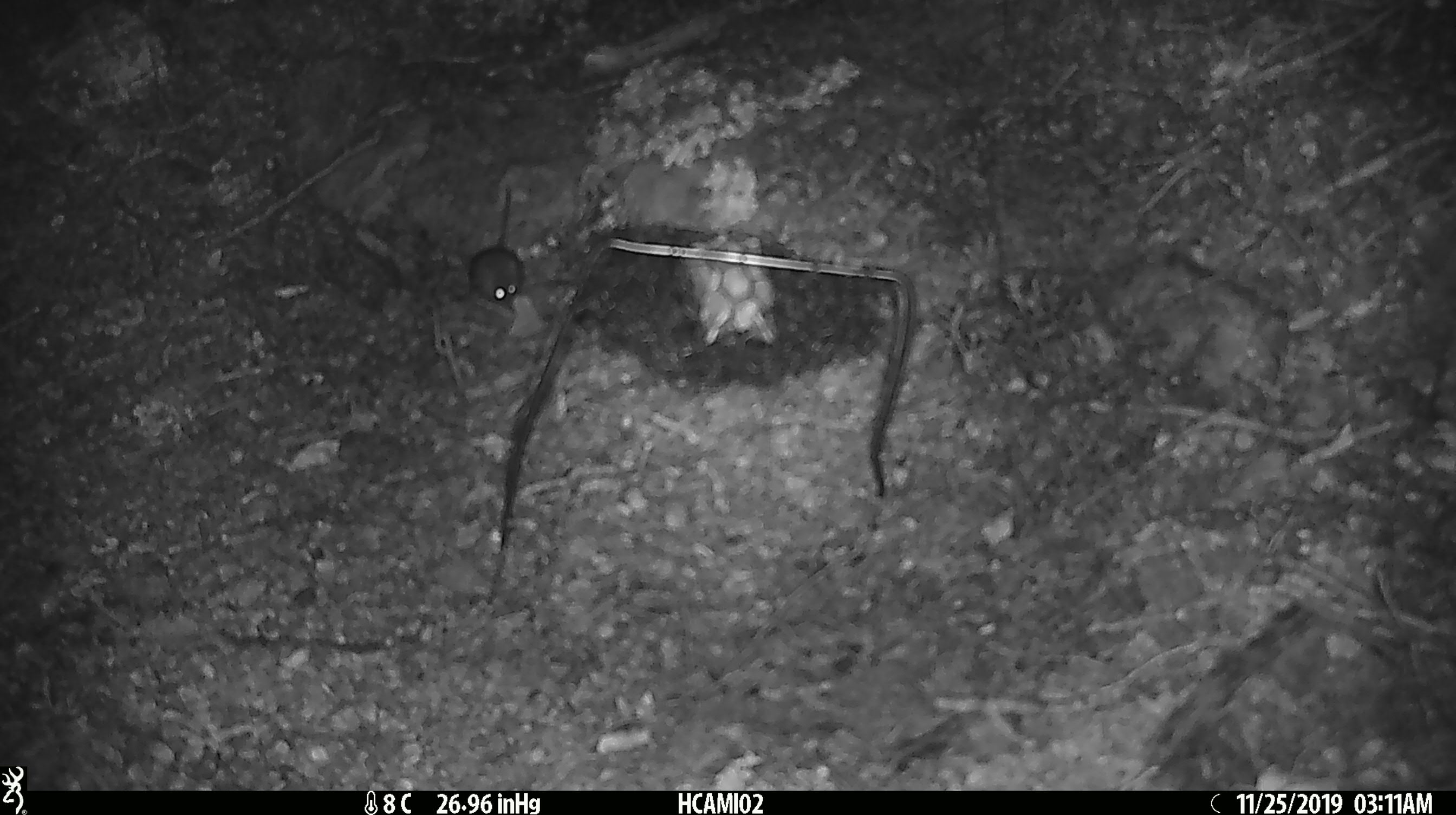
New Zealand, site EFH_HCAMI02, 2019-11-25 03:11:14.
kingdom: Animalia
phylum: Chordata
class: Mammalia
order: Rodentia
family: Muridae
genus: Mus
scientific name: Mus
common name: mouse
Mouse (Mus).